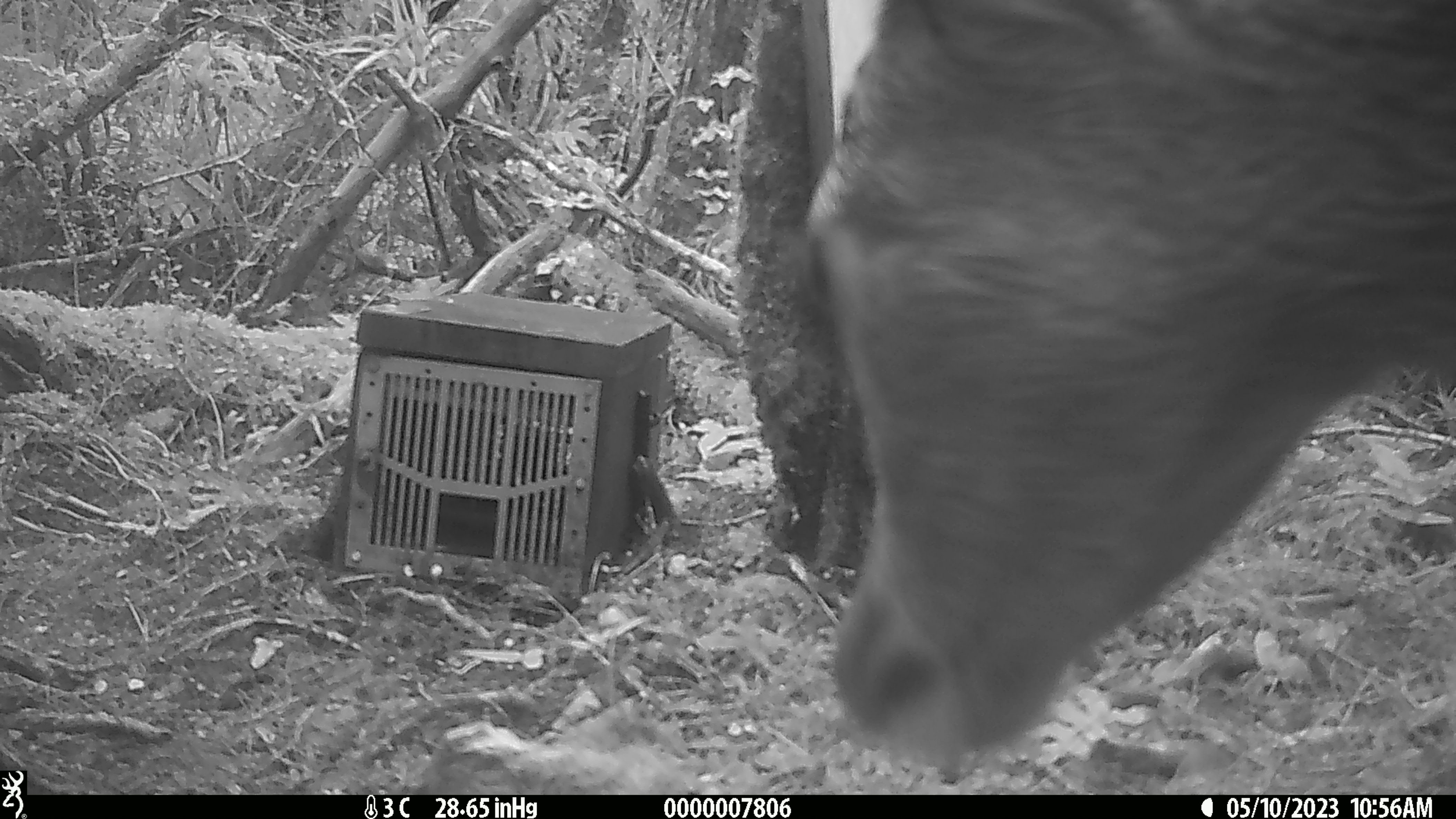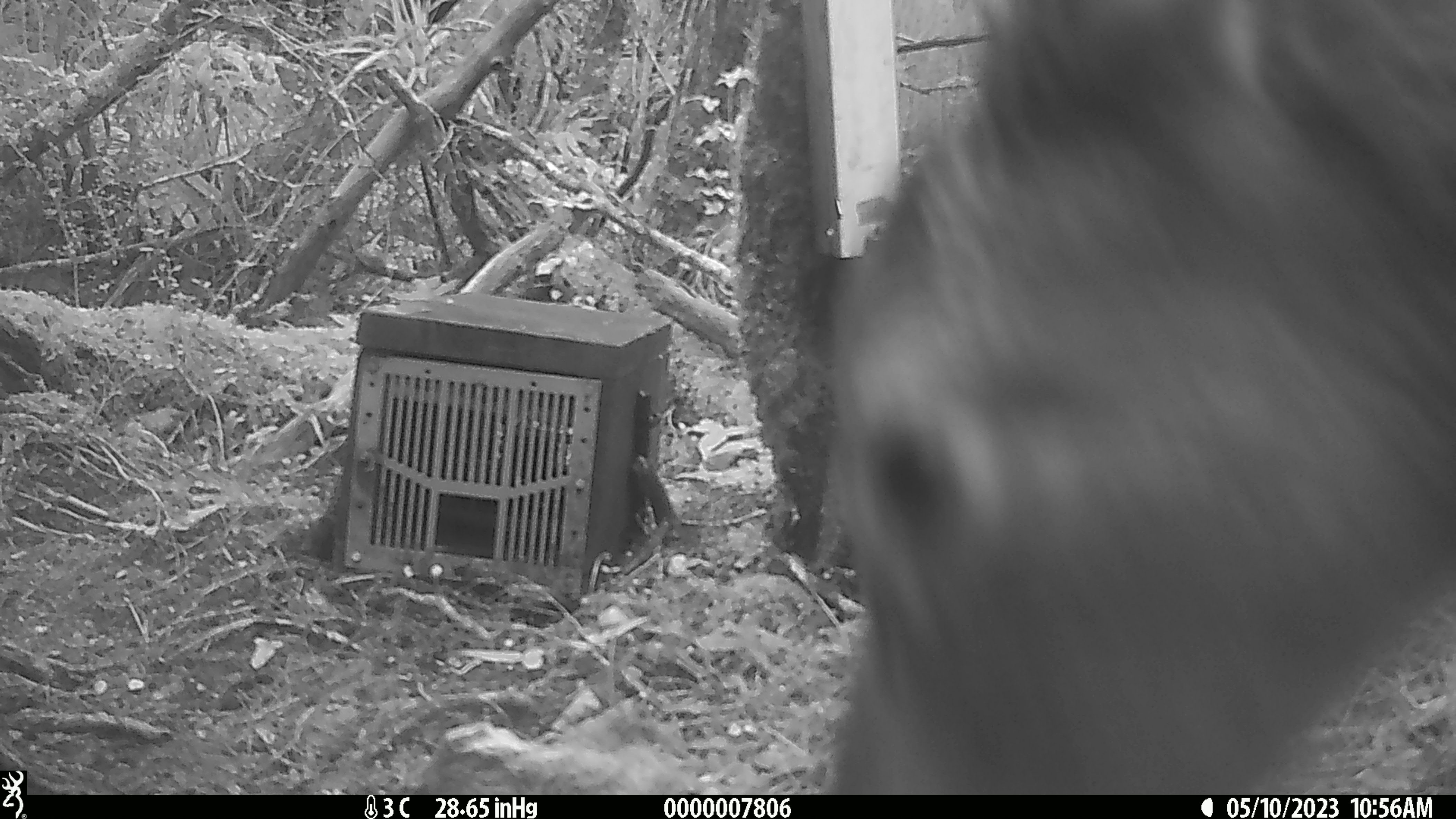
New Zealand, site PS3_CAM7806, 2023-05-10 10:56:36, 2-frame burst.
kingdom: Animalia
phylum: Chordata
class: Mammalia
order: Artiodactyla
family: Cervidae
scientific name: Cervidae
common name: deer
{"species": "deer (Cervidae)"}